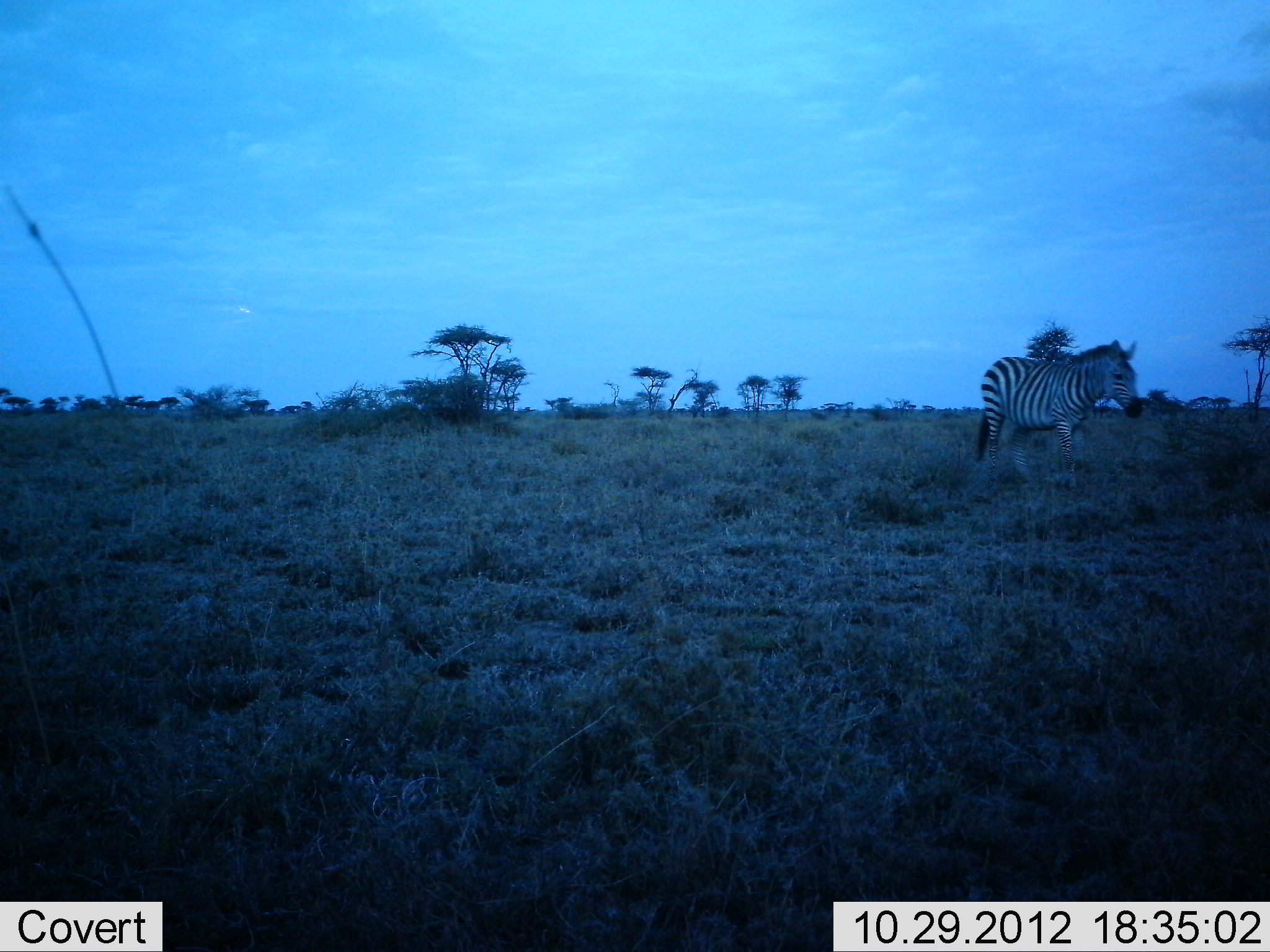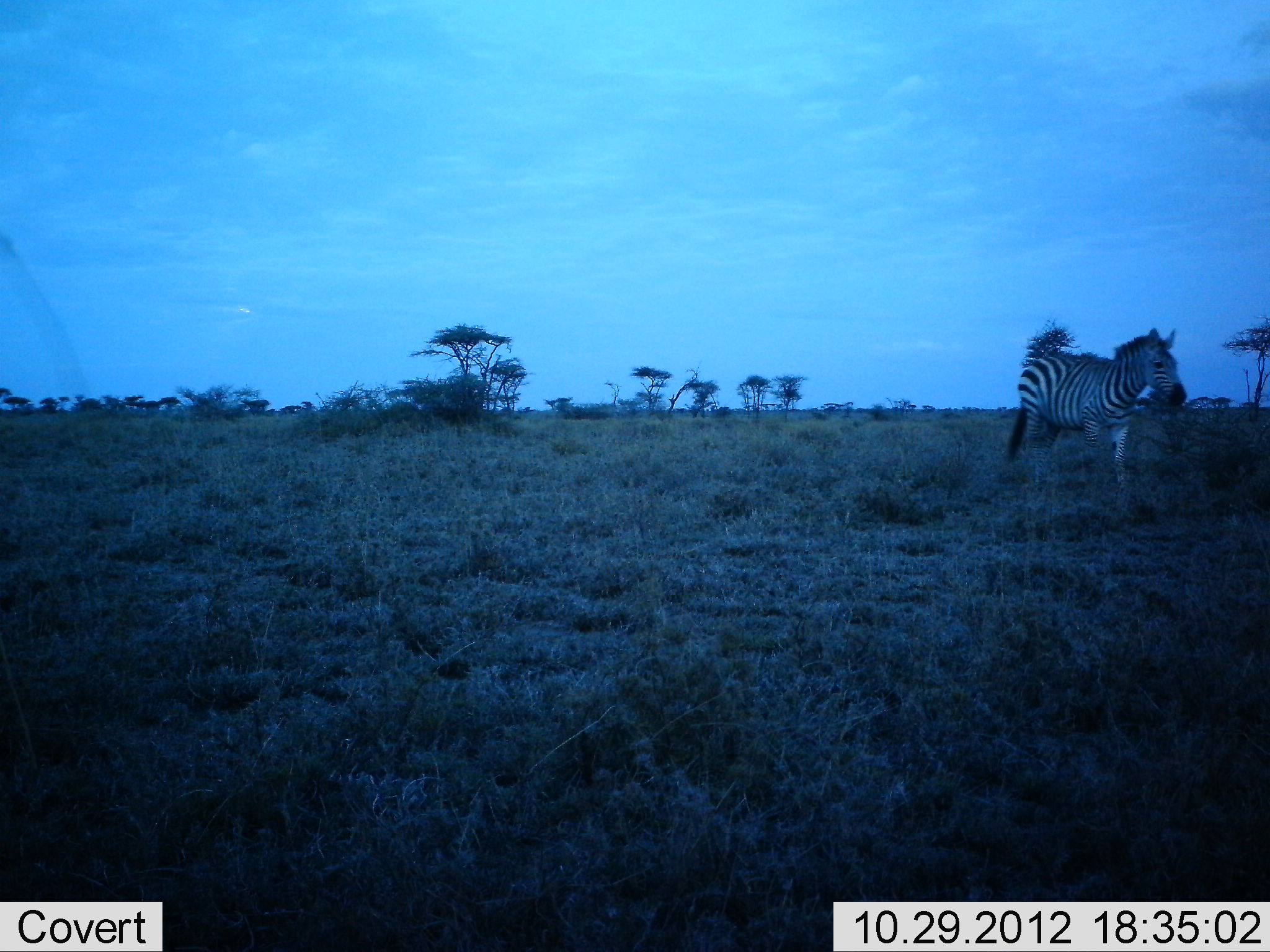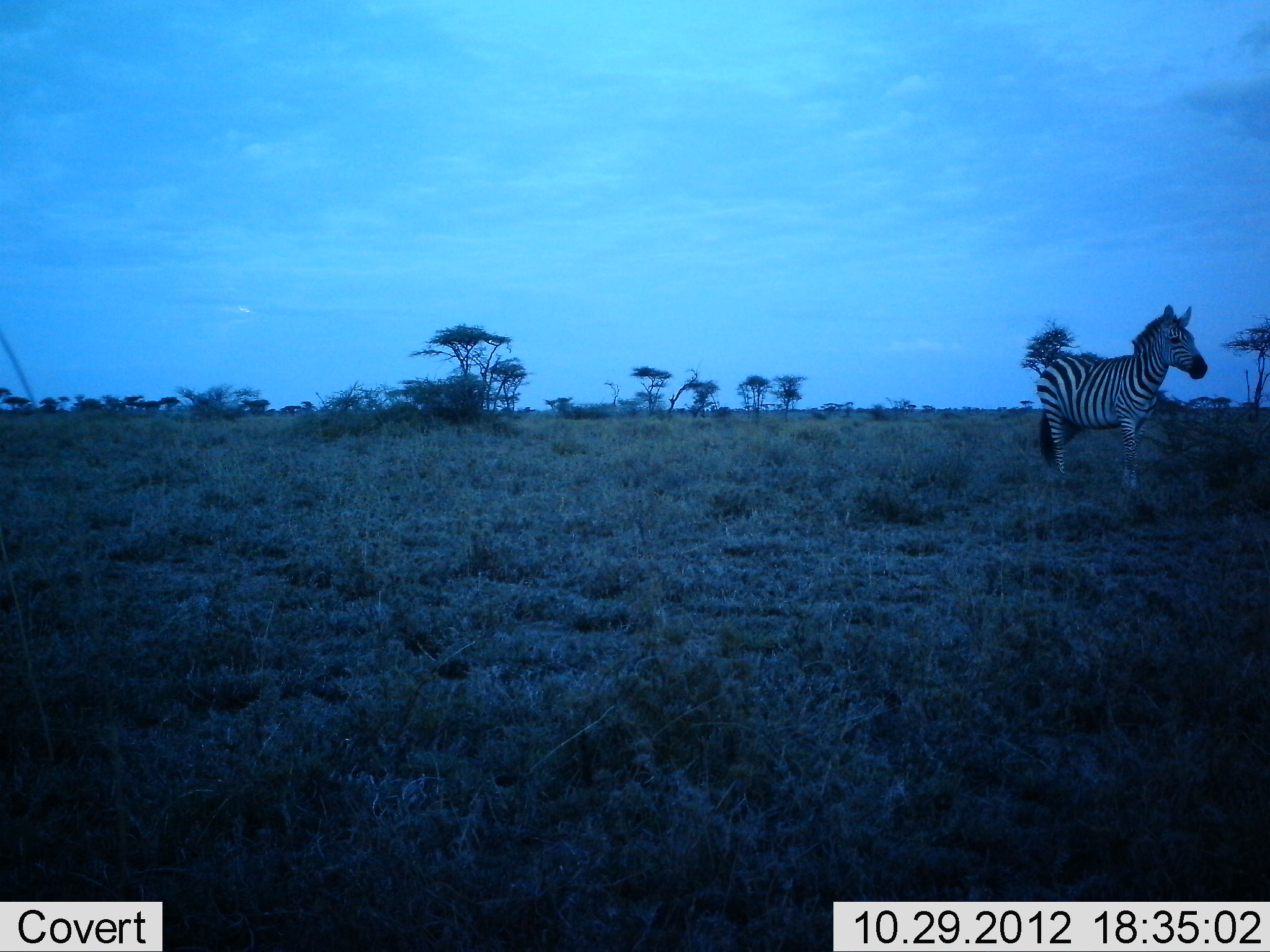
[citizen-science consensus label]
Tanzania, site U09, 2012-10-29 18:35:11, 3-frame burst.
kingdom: Animalia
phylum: Chordata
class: Mammalia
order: Perissodactyla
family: Equidae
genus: Equus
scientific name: Equus quagga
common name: plains zebra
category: zebra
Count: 1.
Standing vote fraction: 0%.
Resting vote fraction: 0%.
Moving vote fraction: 100%.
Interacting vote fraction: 0%.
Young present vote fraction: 0%.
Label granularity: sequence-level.